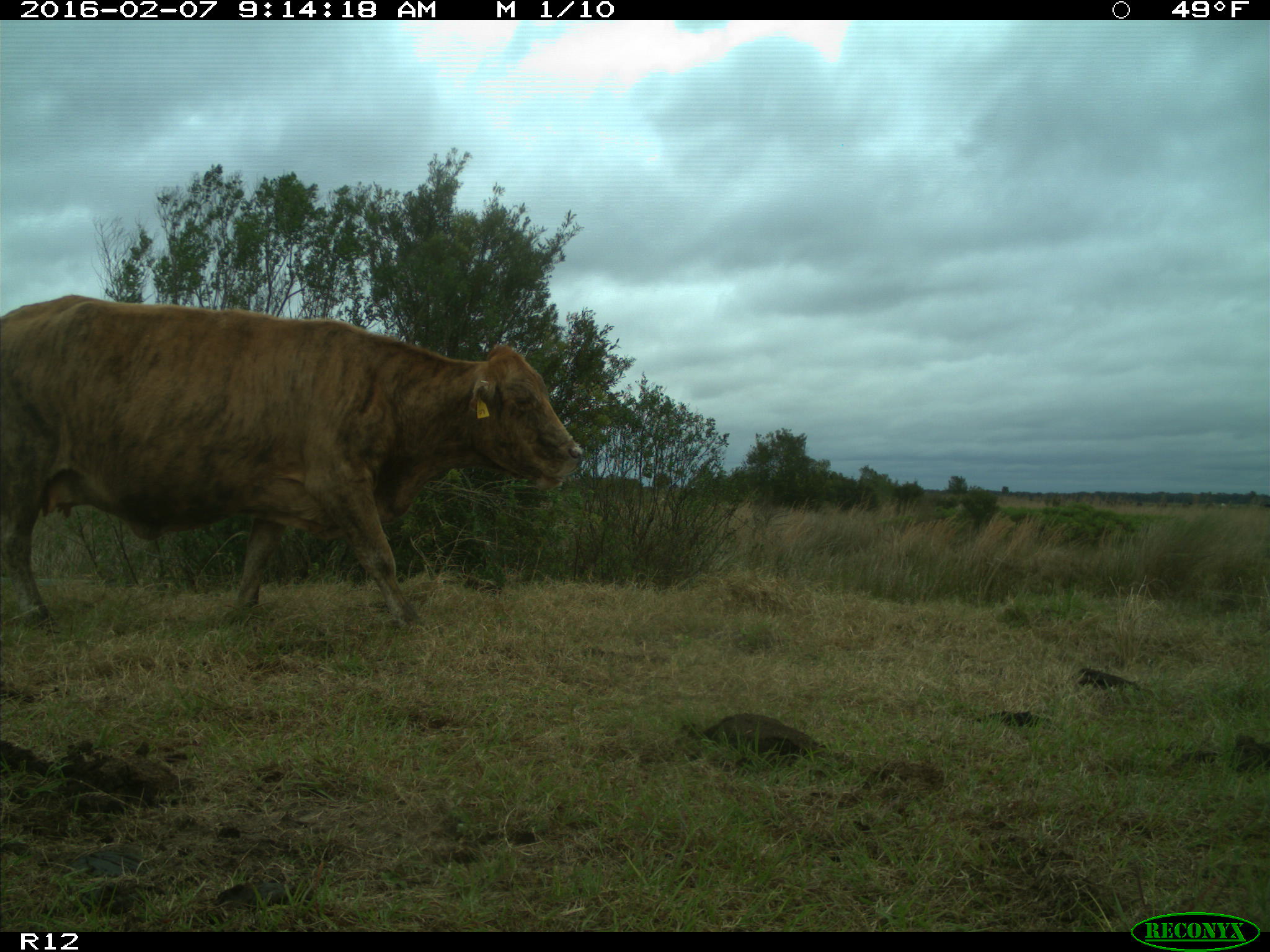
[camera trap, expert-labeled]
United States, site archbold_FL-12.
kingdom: Animalia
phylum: Chordata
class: Mammalia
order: Artiodactyla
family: Bovidae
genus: Bos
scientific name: Bos taurus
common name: domestic cow